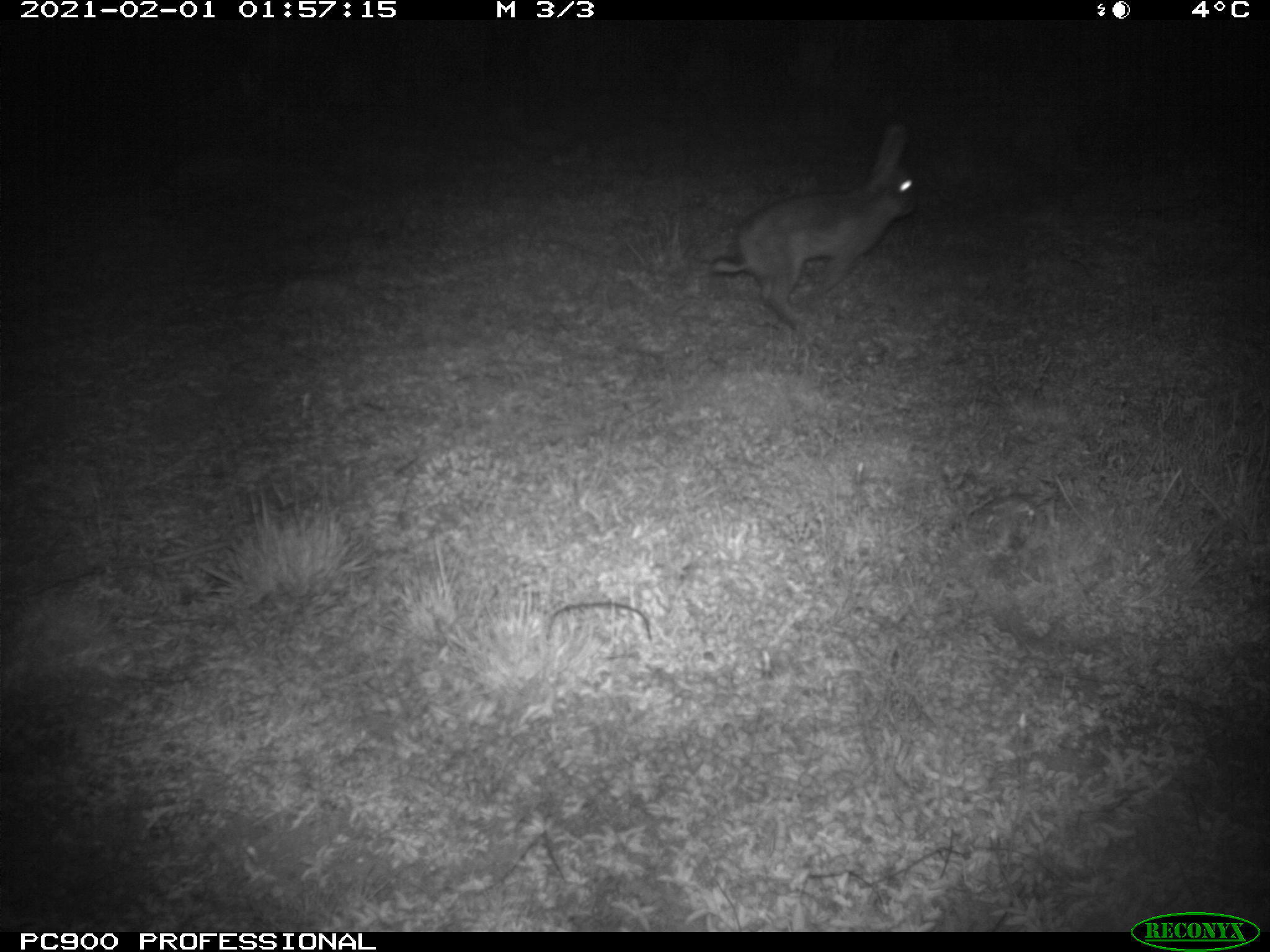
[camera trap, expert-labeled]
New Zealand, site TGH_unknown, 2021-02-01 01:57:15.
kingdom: Animalia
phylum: Chordata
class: Mammalia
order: Lagomorpha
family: Leporidae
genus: Oryctolagus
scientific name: Oryctolagus cuniculus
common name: european rabbit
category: rabbit